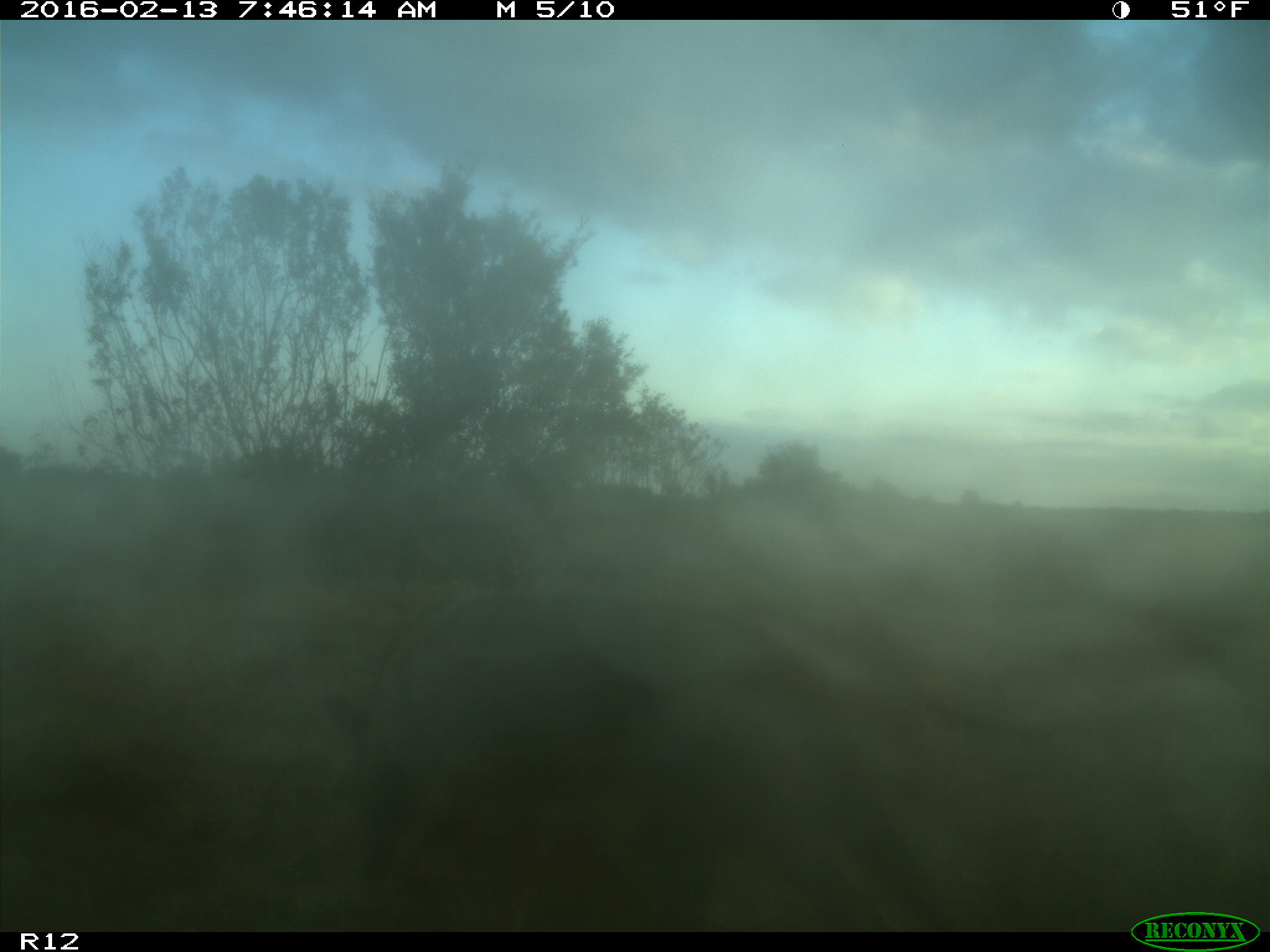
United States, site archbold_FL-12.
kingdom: Animalia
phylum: Chordata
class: Mammalia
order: Artiodactyla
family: Suidae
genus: Sus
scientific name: Sus scrofa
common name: wild boar